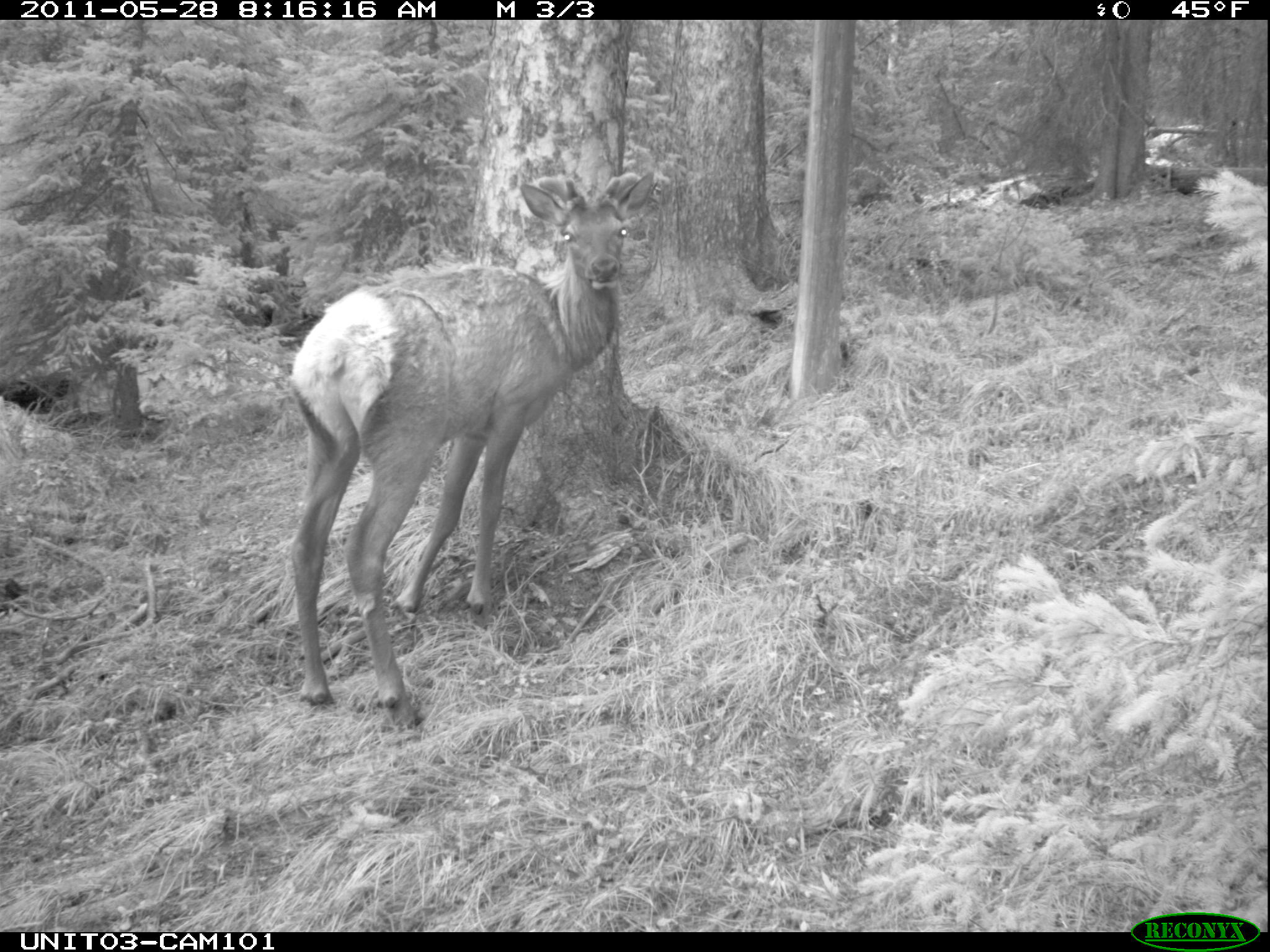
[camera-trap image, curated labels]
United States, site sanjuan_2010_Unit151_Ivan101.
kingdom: Animalia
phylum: Chordata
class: Mammalia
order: Artiodactyla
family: Cervidae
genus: Cervus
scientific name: Cervus elaphus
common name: red deer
Cervus elaphus (red deer).